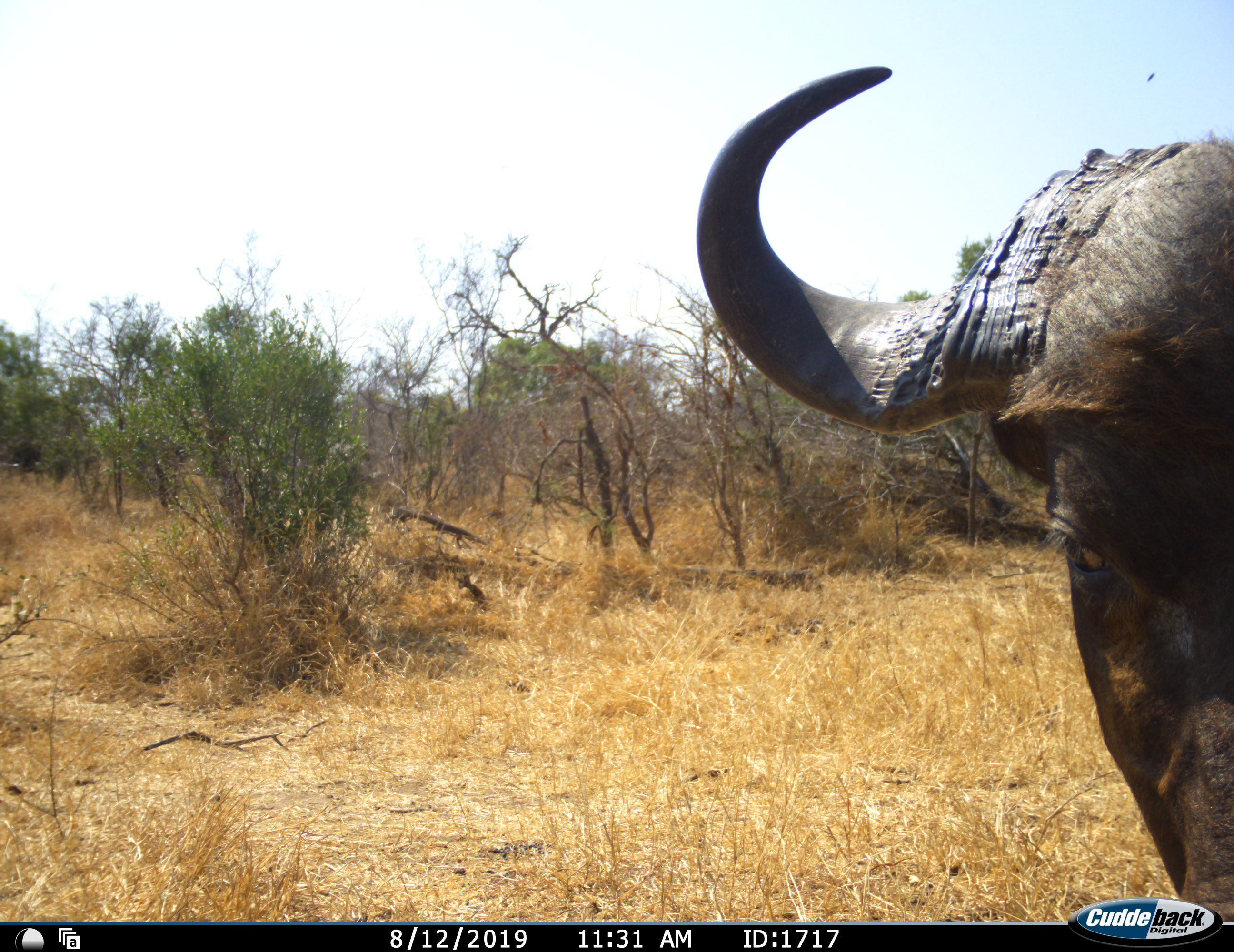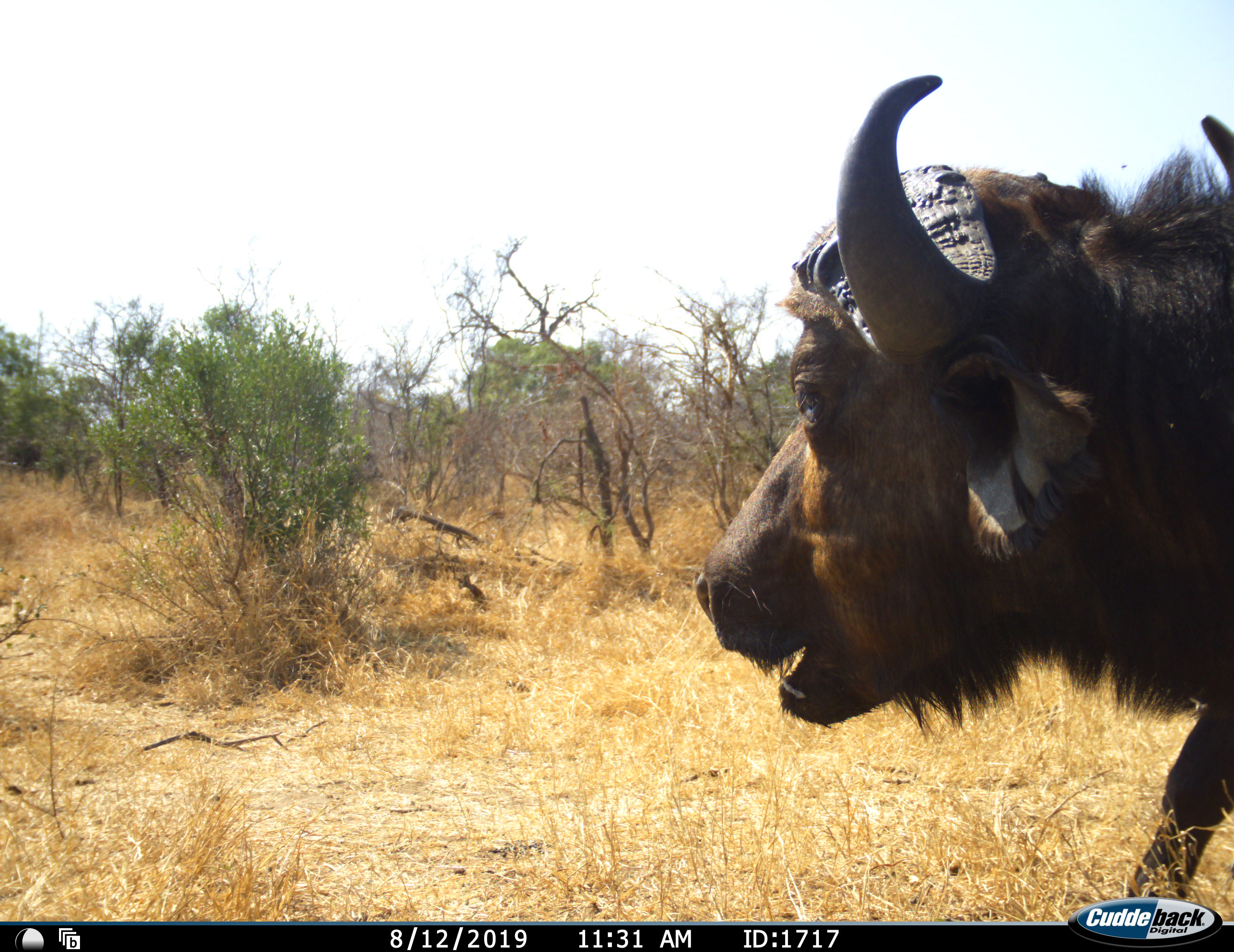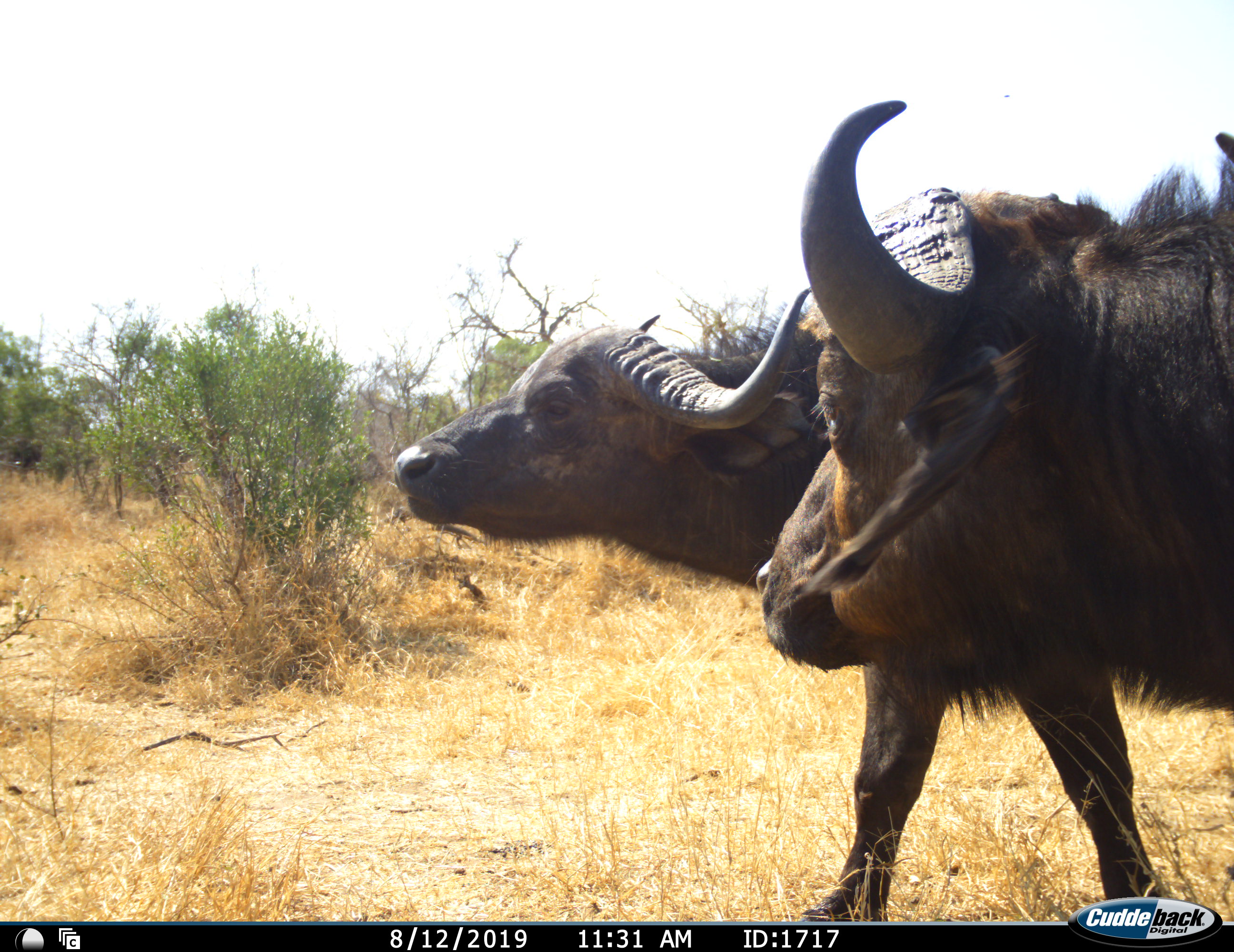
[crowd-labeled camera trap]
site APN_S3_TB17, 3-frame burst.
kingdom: Animalia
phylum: Chordata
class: Mammalia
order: Artiodactyla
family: Bovidae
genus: Syncerus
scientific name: Syncerus caffer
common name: african buffalo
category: buffalo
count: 2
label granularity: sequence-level